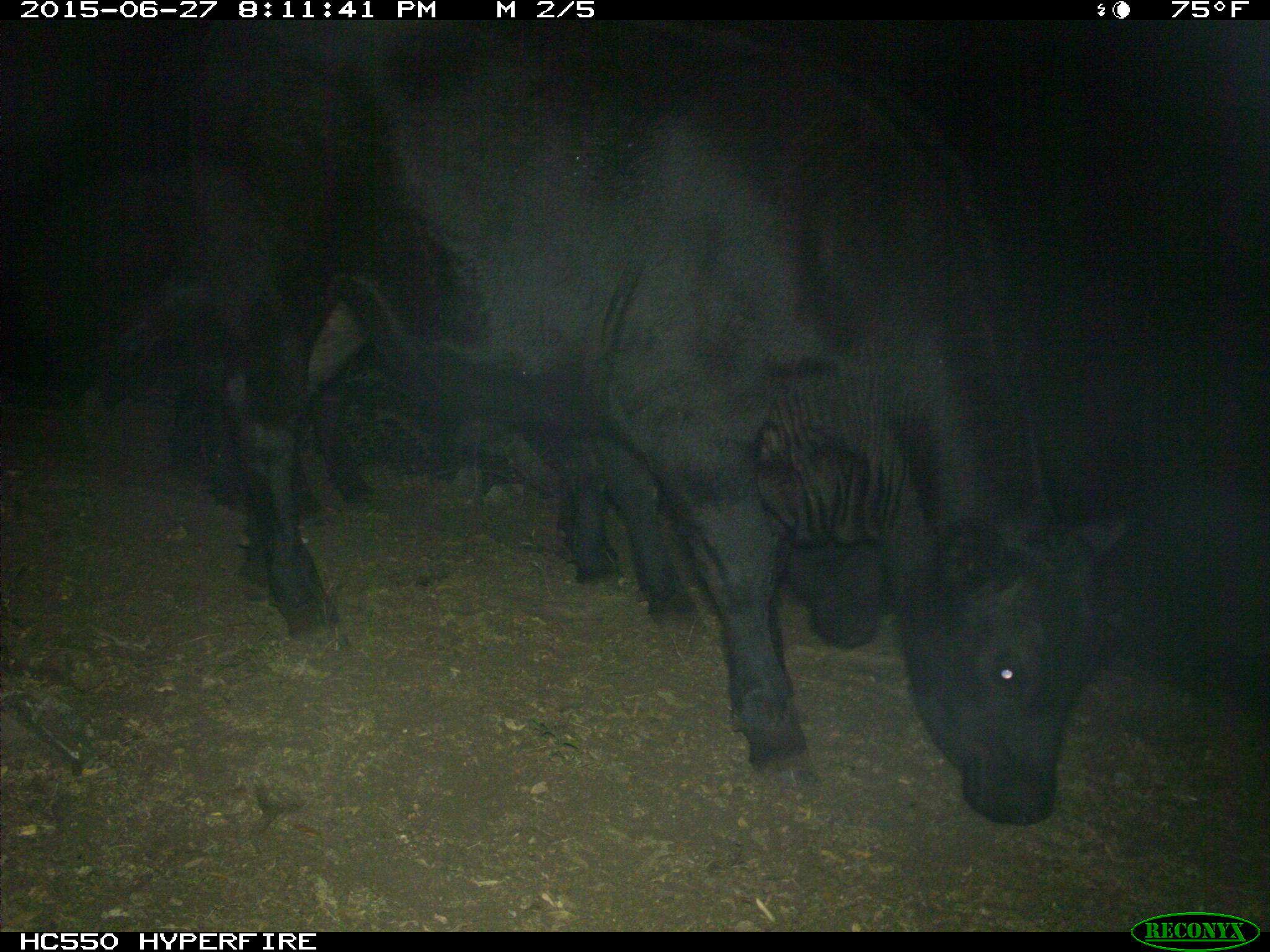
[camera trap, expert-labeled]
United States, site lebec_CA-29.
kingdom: Animalia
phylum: Chordata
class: Mammalia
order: Artiodactyla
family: Bovidae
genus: Bos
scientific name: Bos taurus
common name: domestic cow